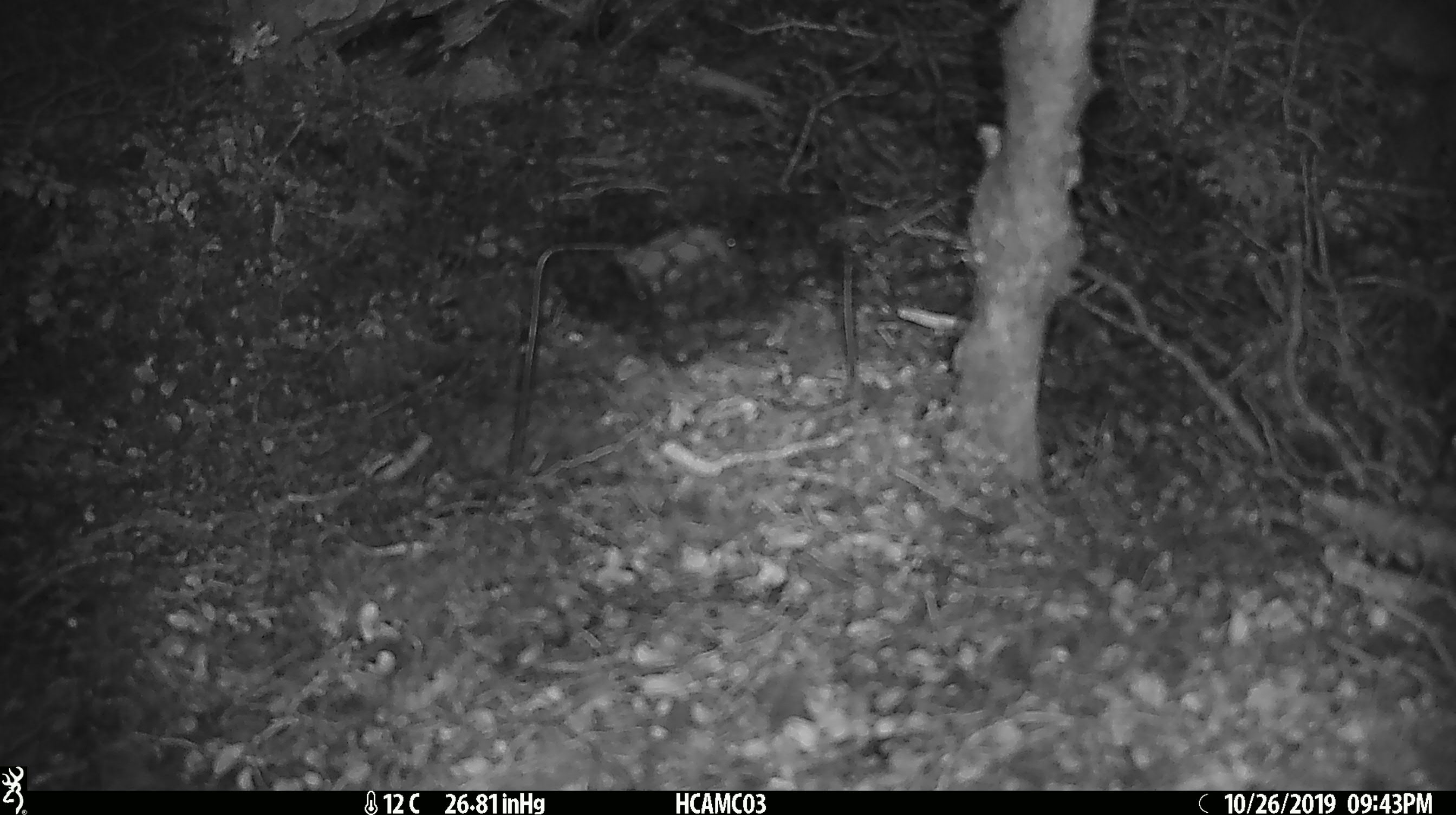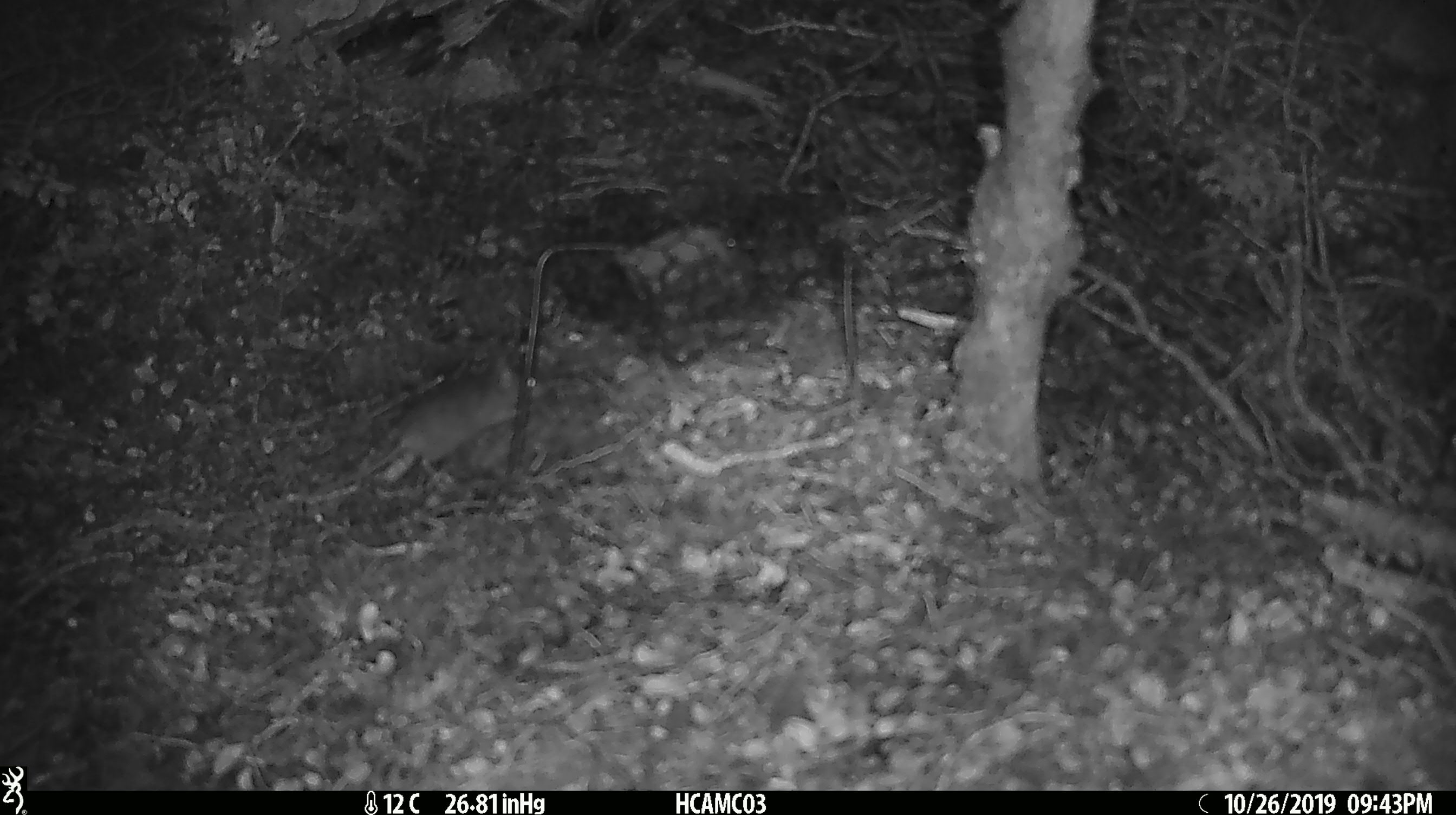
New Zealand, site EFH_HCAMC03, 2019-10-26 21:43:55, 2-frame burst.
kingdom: Animalia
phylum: Chordata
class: Mammalia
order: Rodentia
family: Muridae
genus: Mus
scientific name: Mus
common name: mouse